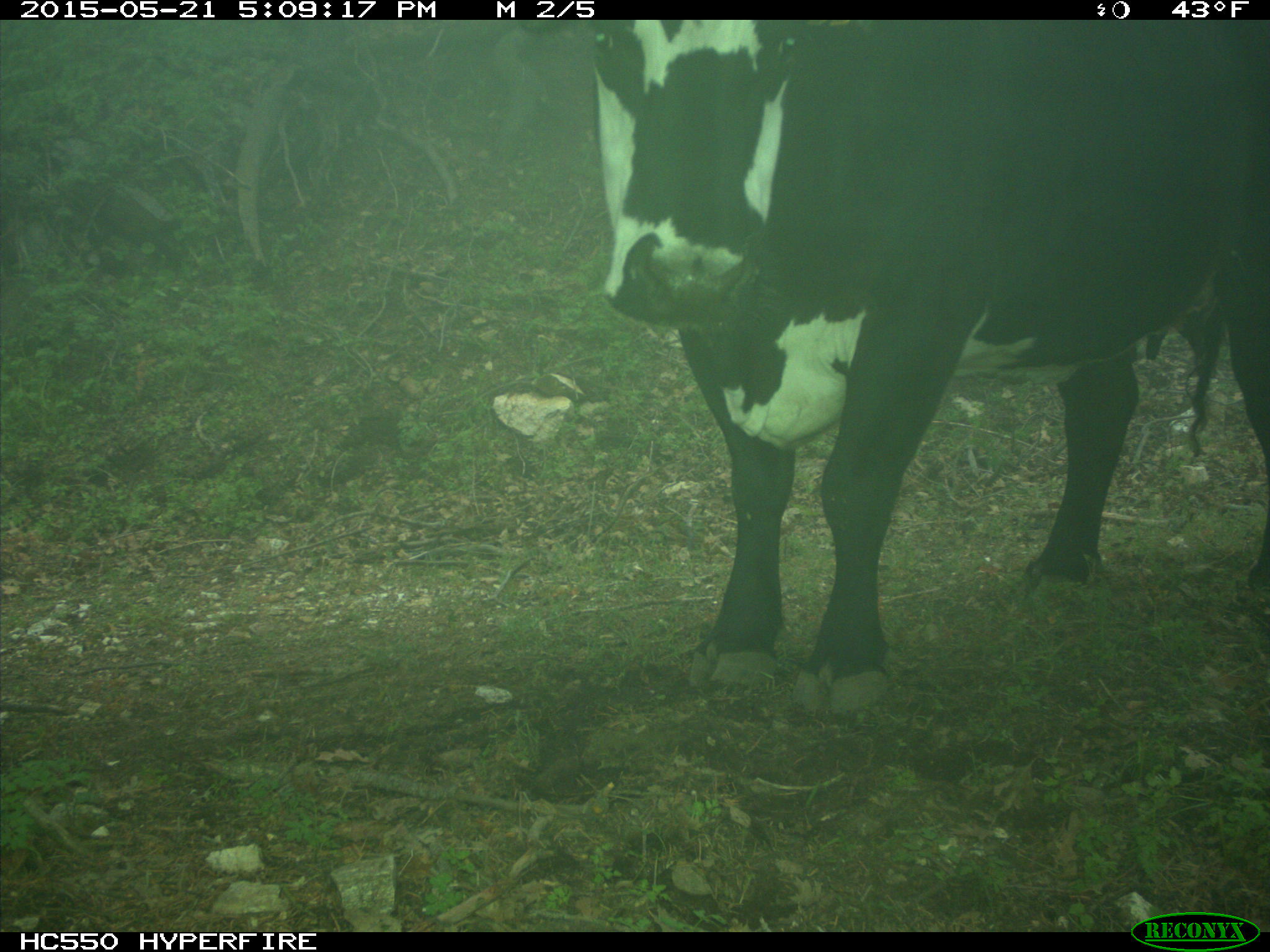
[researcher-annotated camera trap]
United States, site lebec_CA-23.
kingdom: Animalia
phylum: Chordata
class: Mammalia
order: Artiodactyla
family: Bovidae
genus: Bos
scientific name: Bos taurus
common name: domestic cow